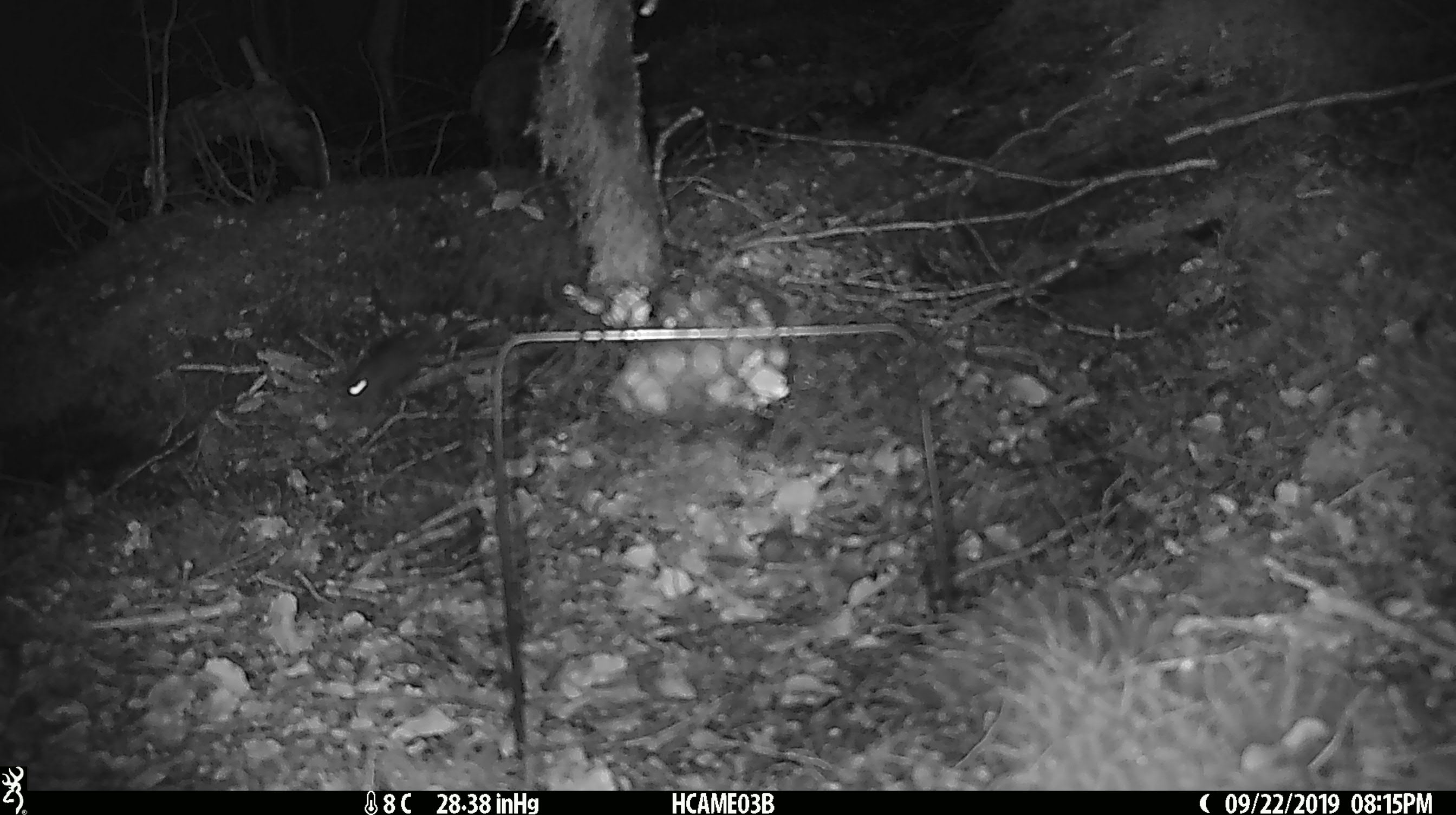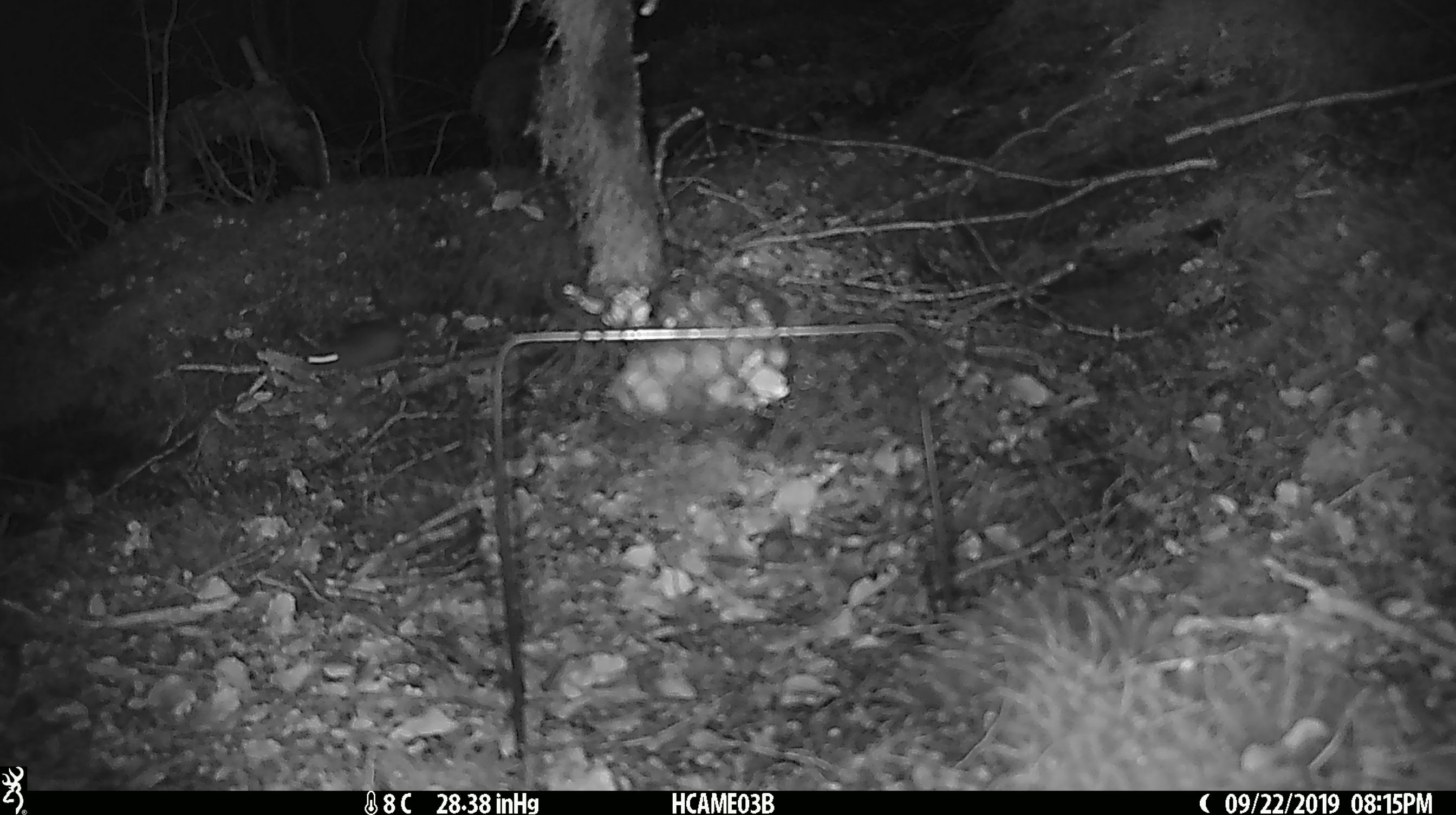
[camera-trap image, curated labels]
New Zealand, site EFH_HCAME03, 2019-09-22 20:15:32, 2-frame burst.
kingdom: Animalia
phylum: Chordata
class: Mammalia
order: Rodentia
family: Muridae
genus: Mus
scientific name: Mus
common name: mouse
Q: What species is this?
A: Mouse (Mus).